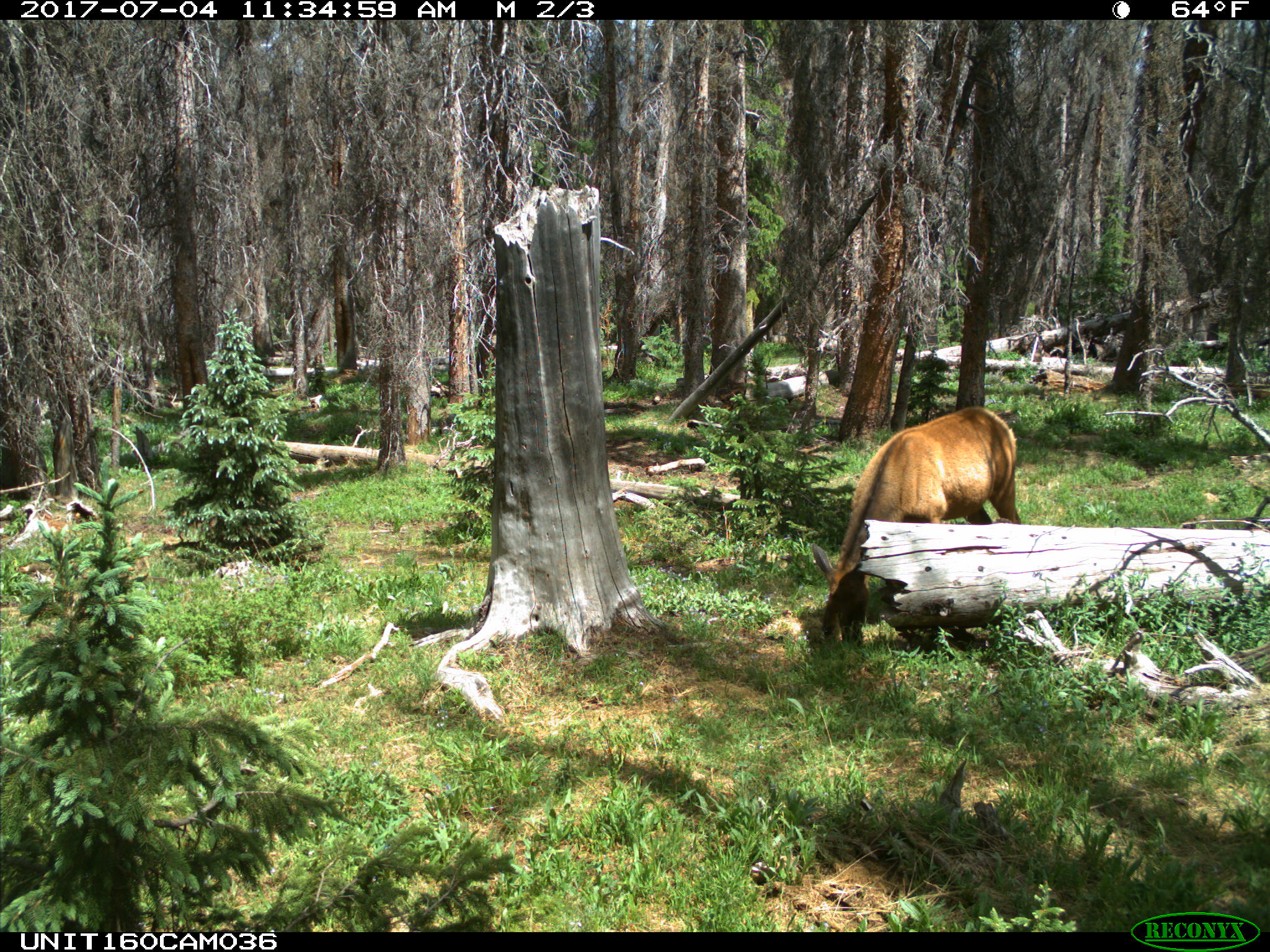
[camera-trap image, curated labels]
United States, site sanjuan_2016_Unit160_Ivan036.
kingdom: Animalia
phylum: Chordata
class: Mammalia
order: Artiodactyla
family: Cervidae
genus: Cervus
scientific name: Cervus elaphus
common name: red deer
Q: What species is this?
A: Cervus elaphus (red deer).